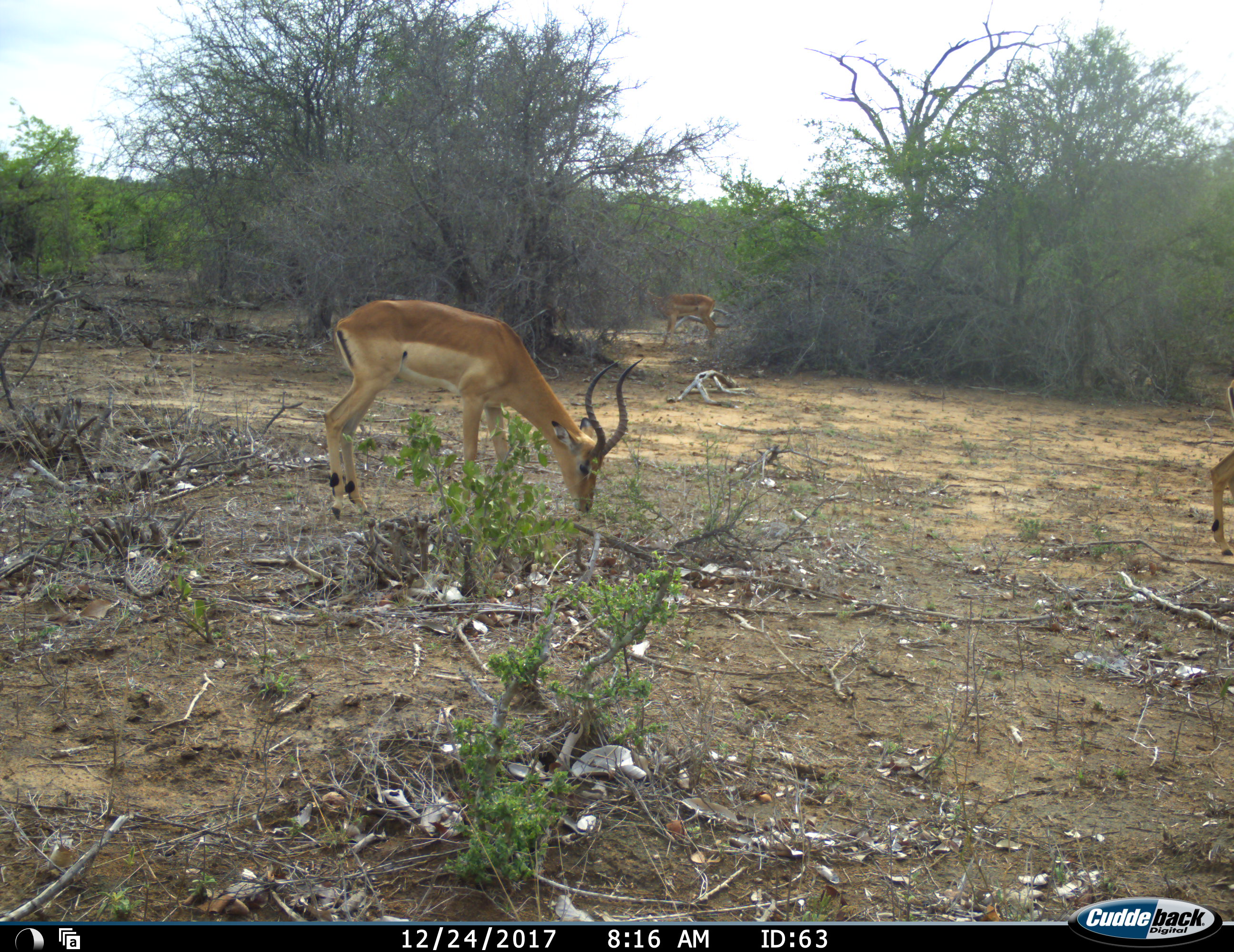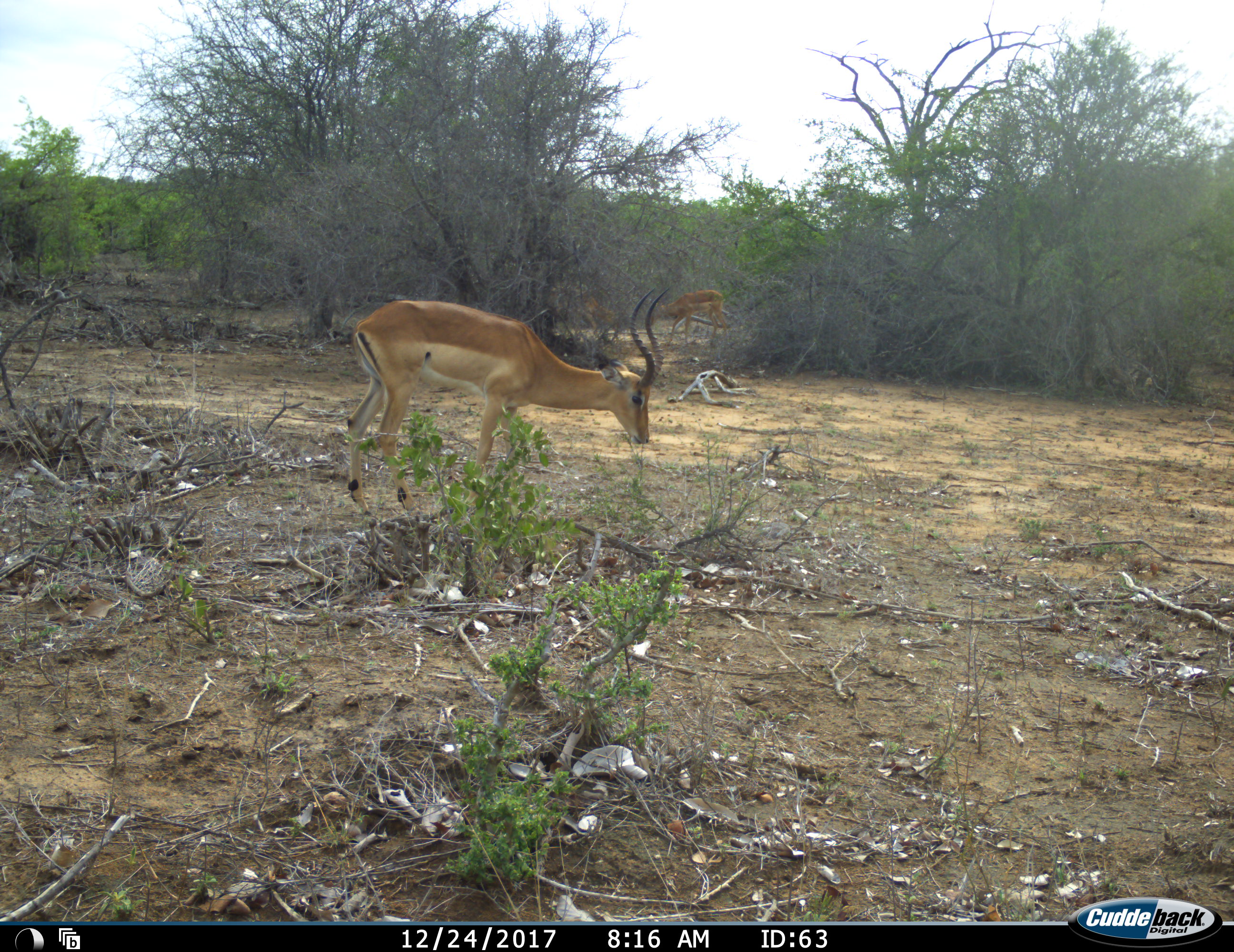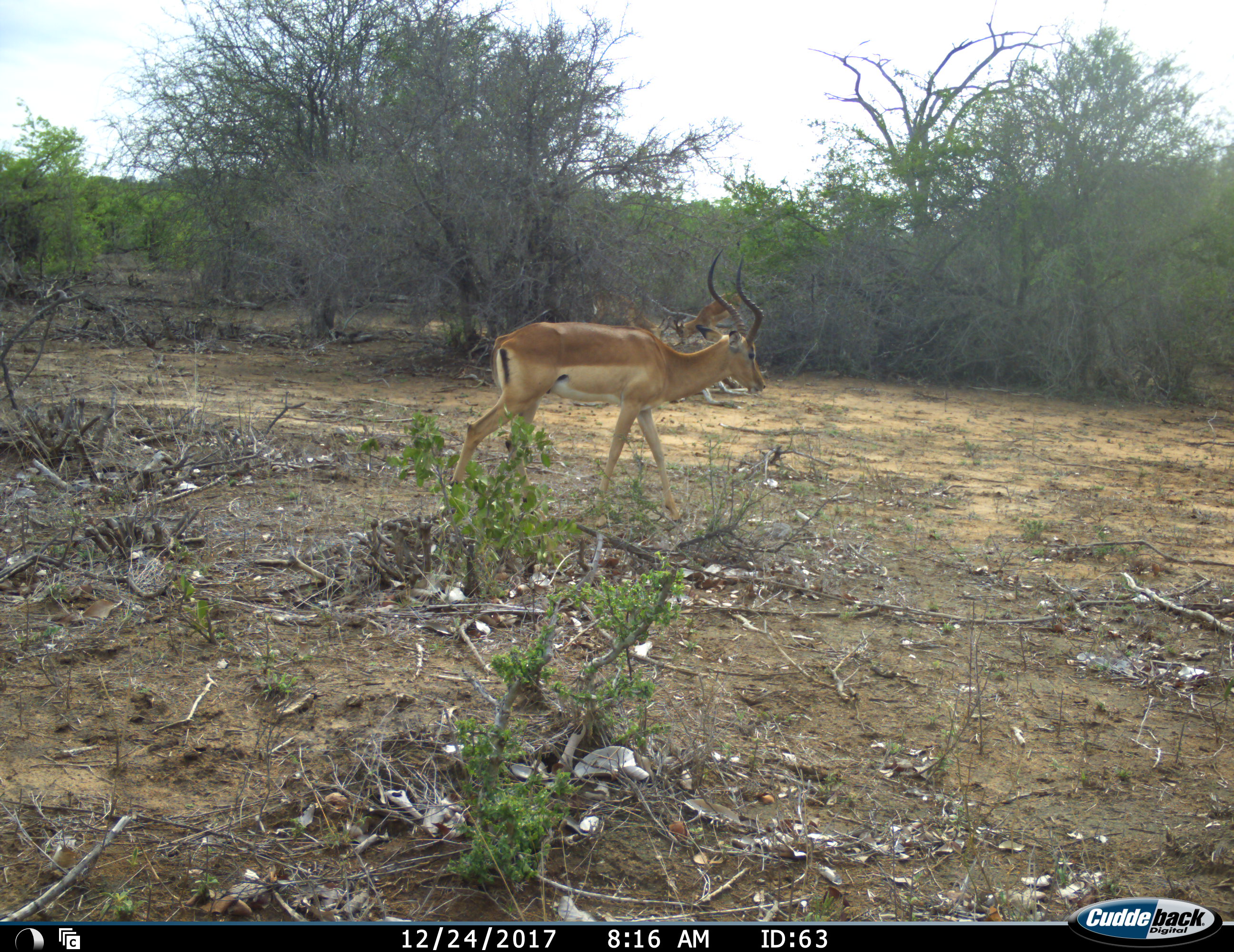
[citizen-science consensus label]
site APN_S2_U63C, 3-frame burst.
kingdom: Animalia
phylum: Chordata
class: Mammalia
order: Artiodactyla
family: Bovidae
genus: Aepyceros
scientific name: Aepyceros melampus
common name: impala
Impala (Aepyceros melampus), count 3. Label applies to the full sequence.